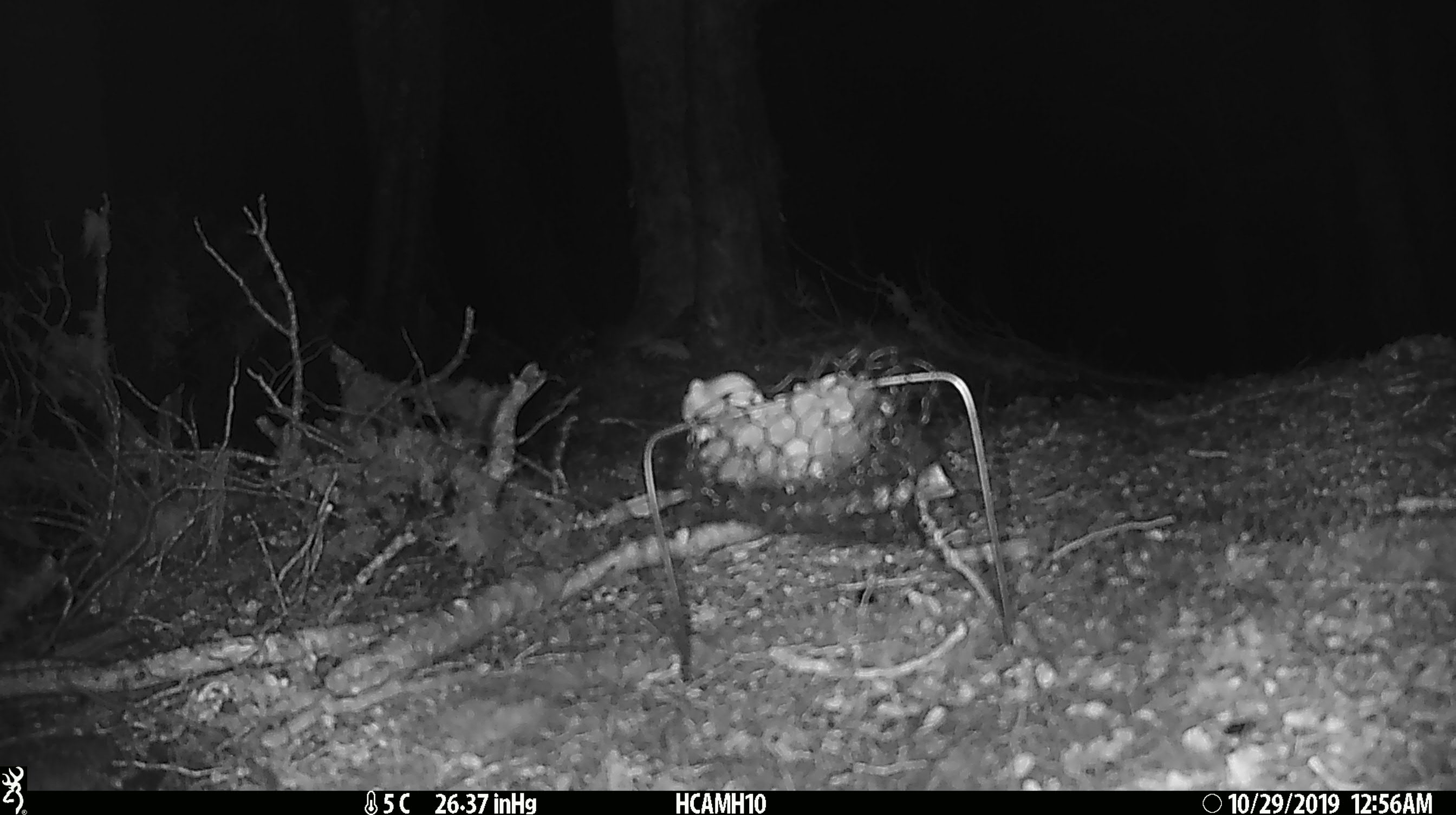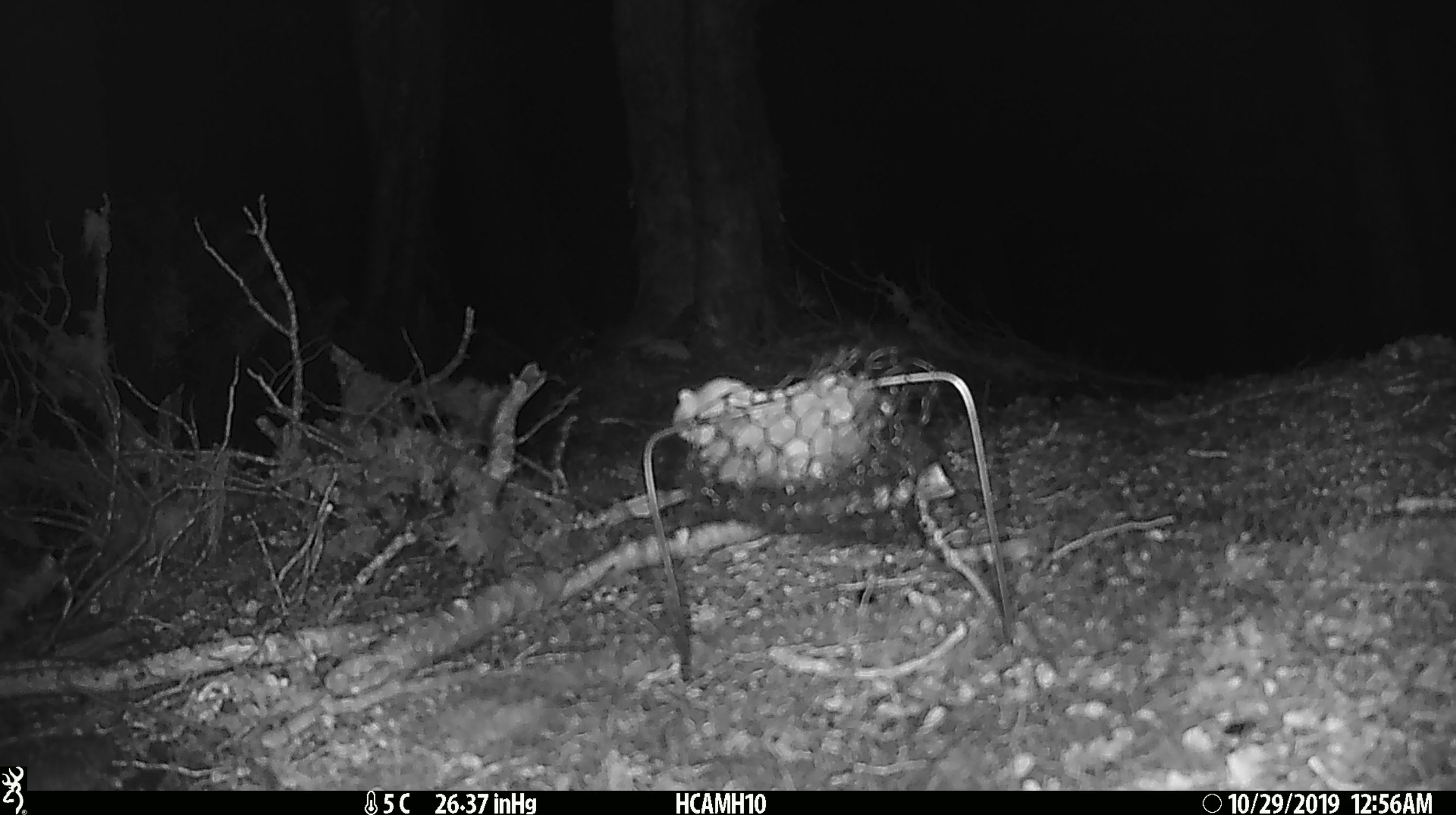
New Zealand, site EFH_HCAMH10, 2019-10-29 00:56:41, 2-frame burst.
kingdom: Animalia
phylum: Chordata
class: Mammalia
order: Rodentia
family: Muridae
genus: Mus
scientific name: Mus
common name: mouse